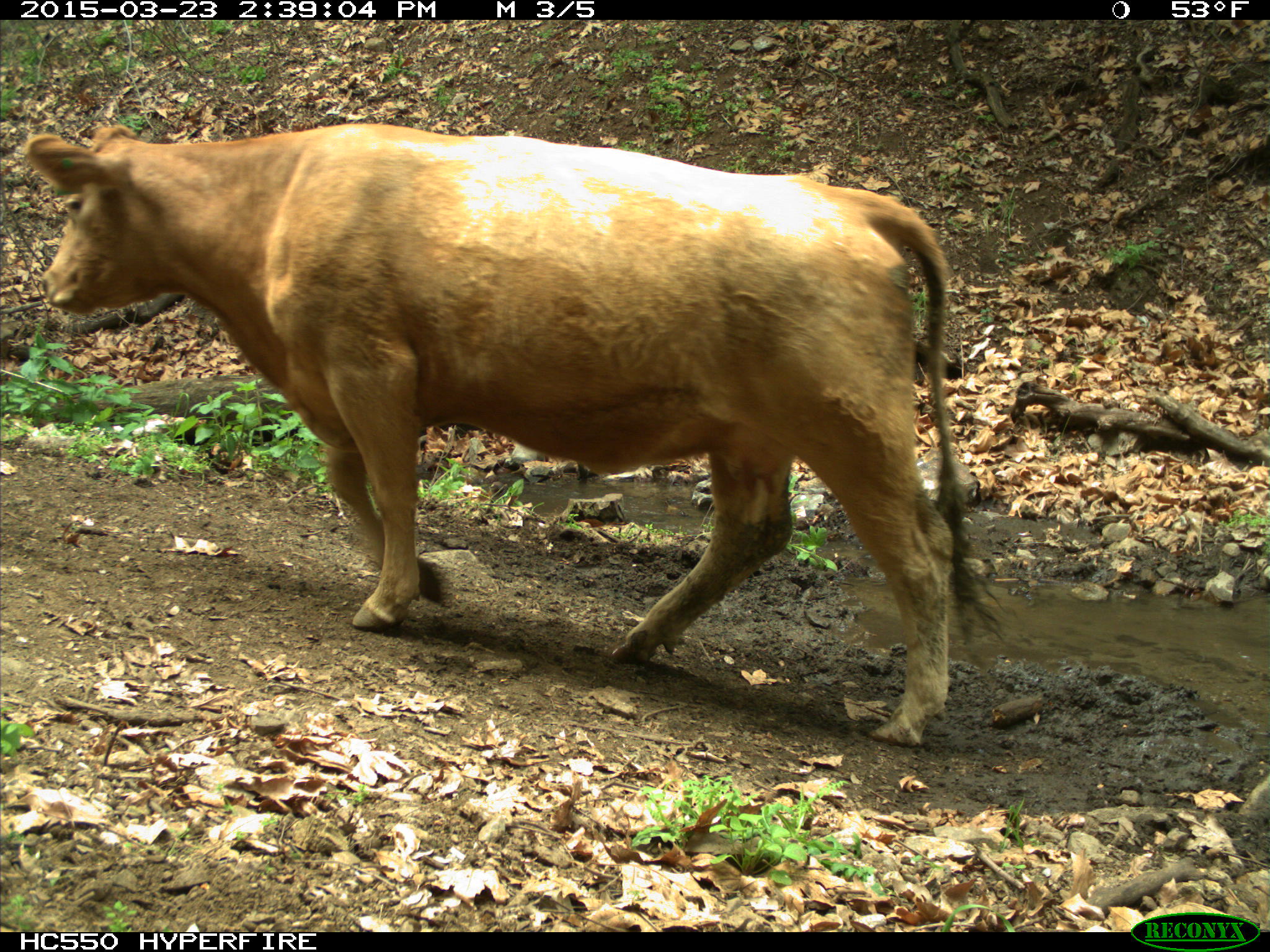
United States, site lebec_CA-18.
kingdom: Animalia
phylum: Chordata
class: Mammalia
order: Artiodactyla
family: Bovidae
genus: Bos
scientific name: Bos taurus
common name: domestic cow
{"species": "Bos taurus (domestic cow)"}